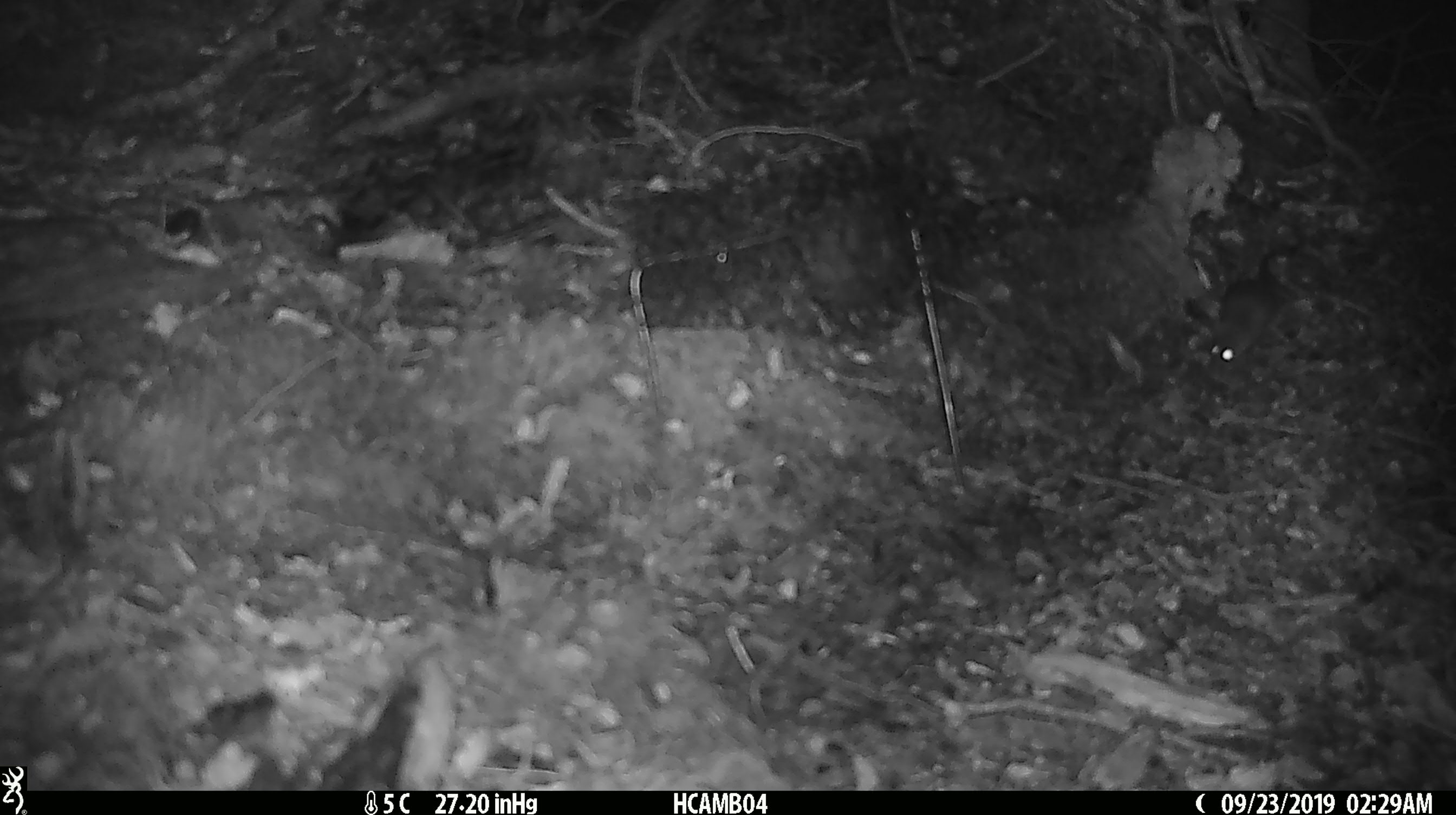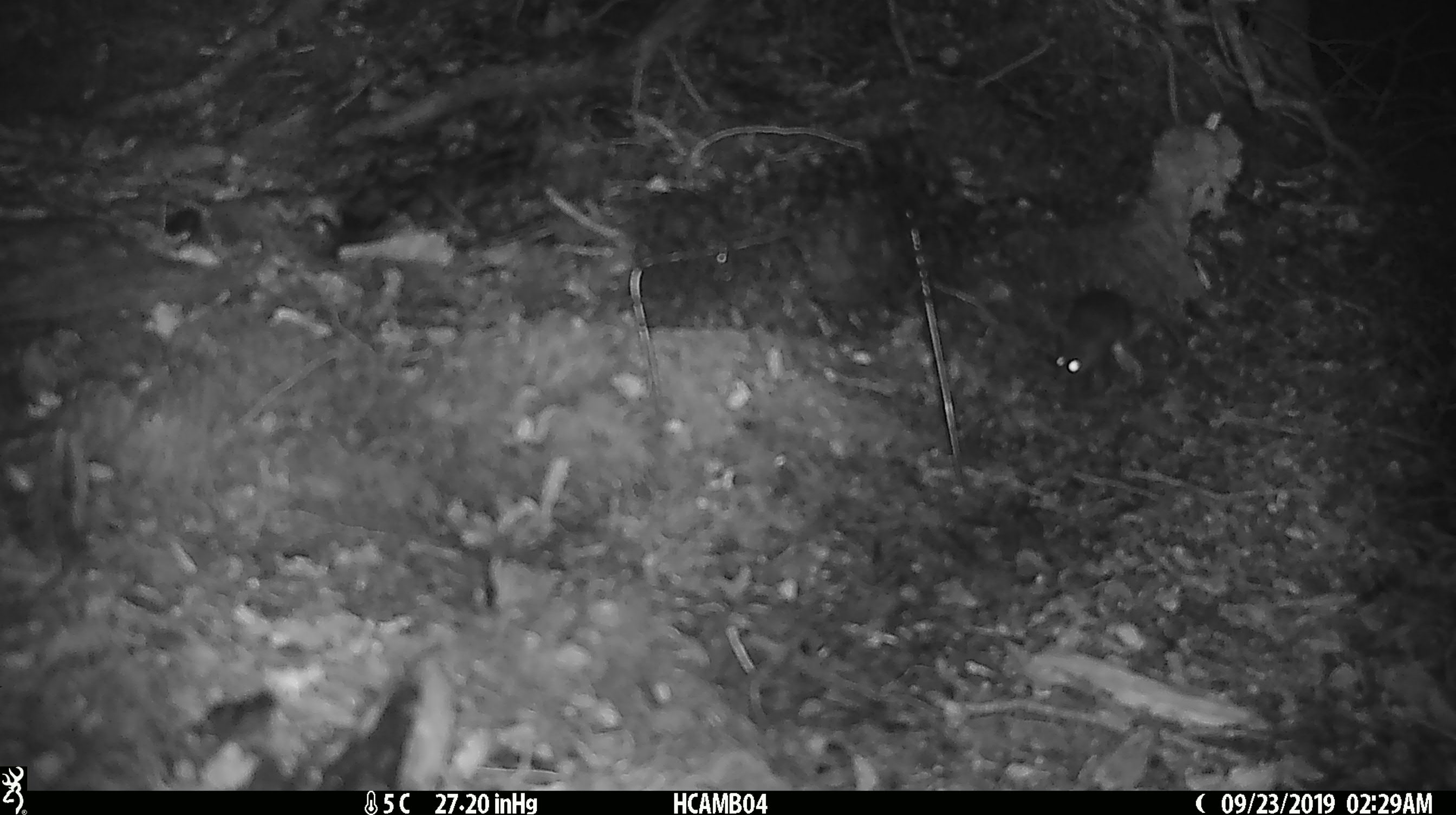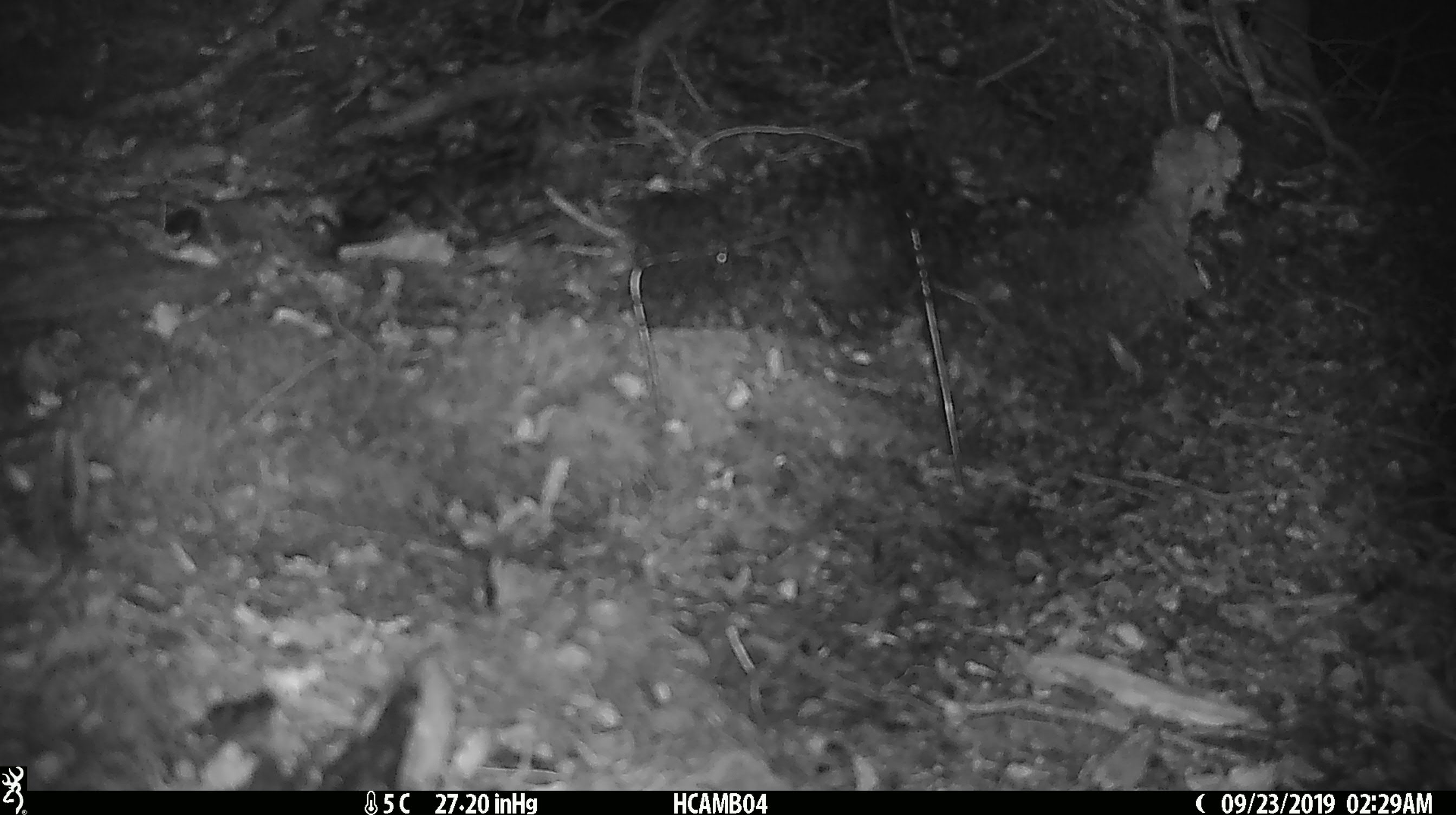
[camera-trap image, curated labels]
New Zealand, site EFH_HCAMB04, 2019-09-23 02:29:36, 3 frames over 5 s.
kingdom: Animalia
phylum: Chordata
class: Mammalia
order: Rodentia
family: Muridae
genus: Mus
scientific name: Mus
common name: mouse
Mouse (Mus).